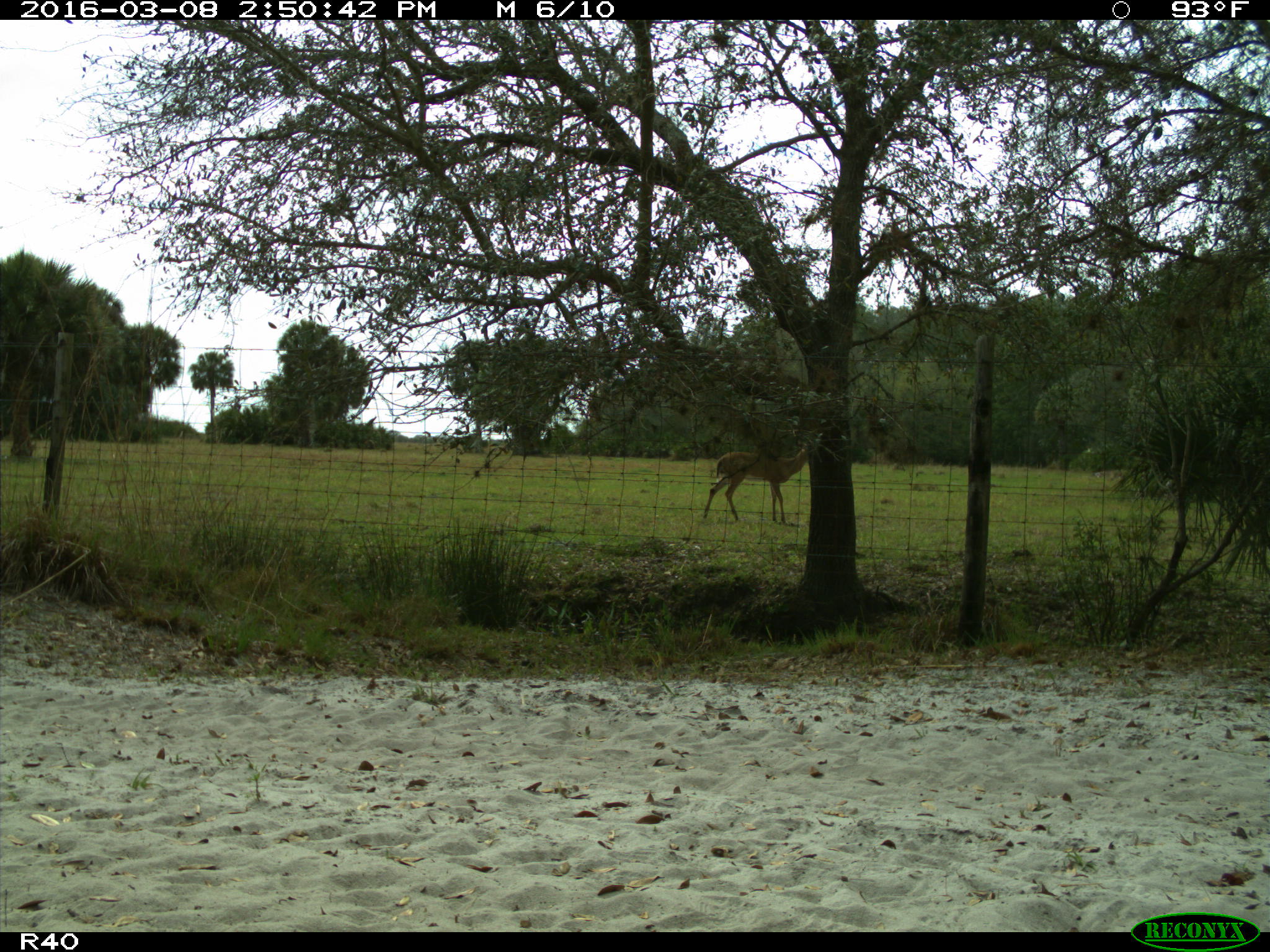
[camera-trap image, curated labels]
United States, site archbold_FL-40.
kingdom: Animalia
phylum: Chordata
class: Mammalia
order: Artiodactyla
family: Cervidae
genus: Odocoileus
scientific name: Odocoileus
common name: deer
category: unidentified deer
Unidentified deer (deer) (Odocoileus).